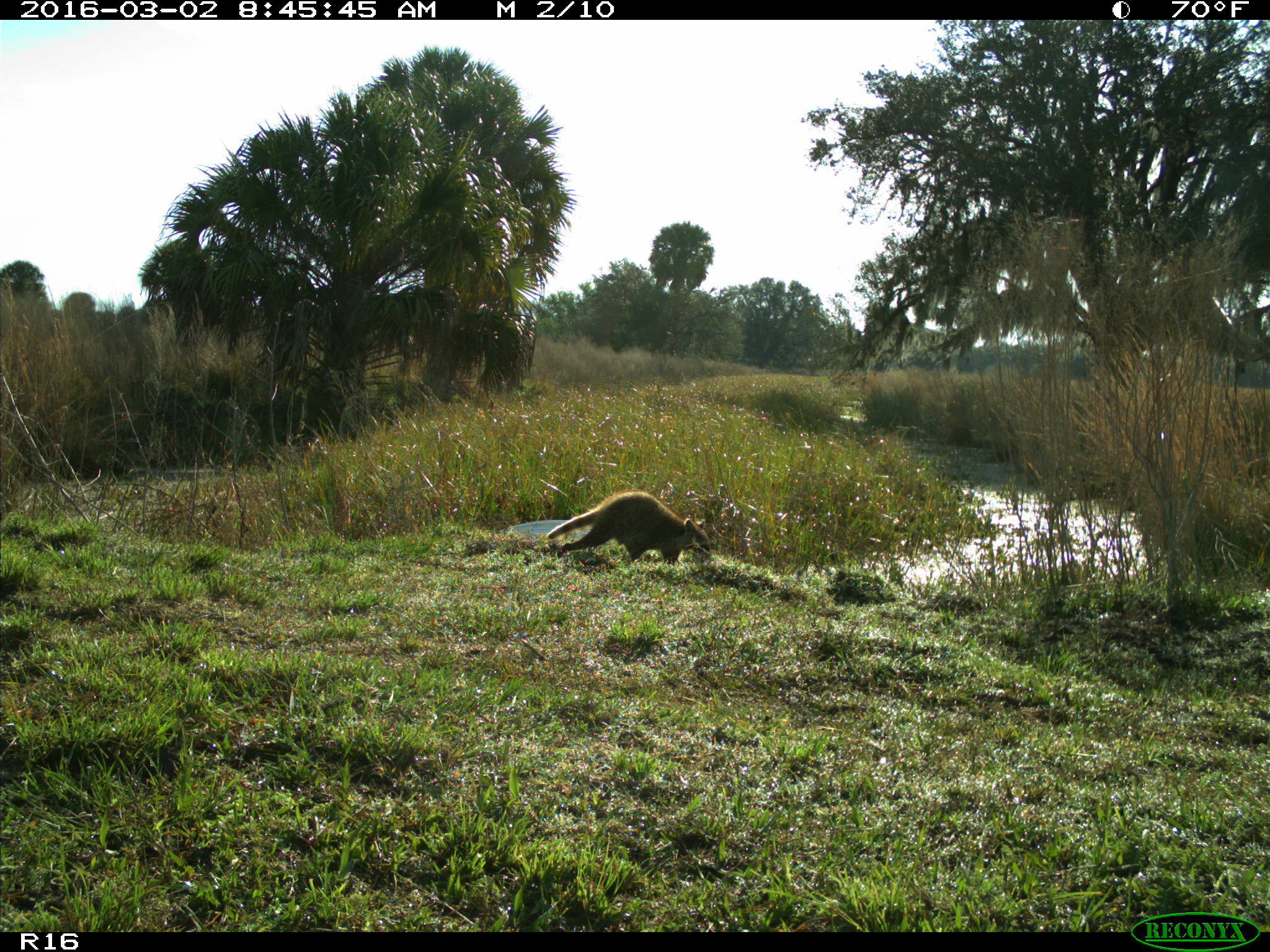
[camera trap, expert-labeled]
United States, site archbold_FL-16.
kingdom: Animalia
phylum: Chordata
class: Mammalia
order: Carnivora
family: Procyonidae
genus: Procyon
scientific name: Procyon lotor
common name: common raccoon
Procyon lotor (common raccoon).